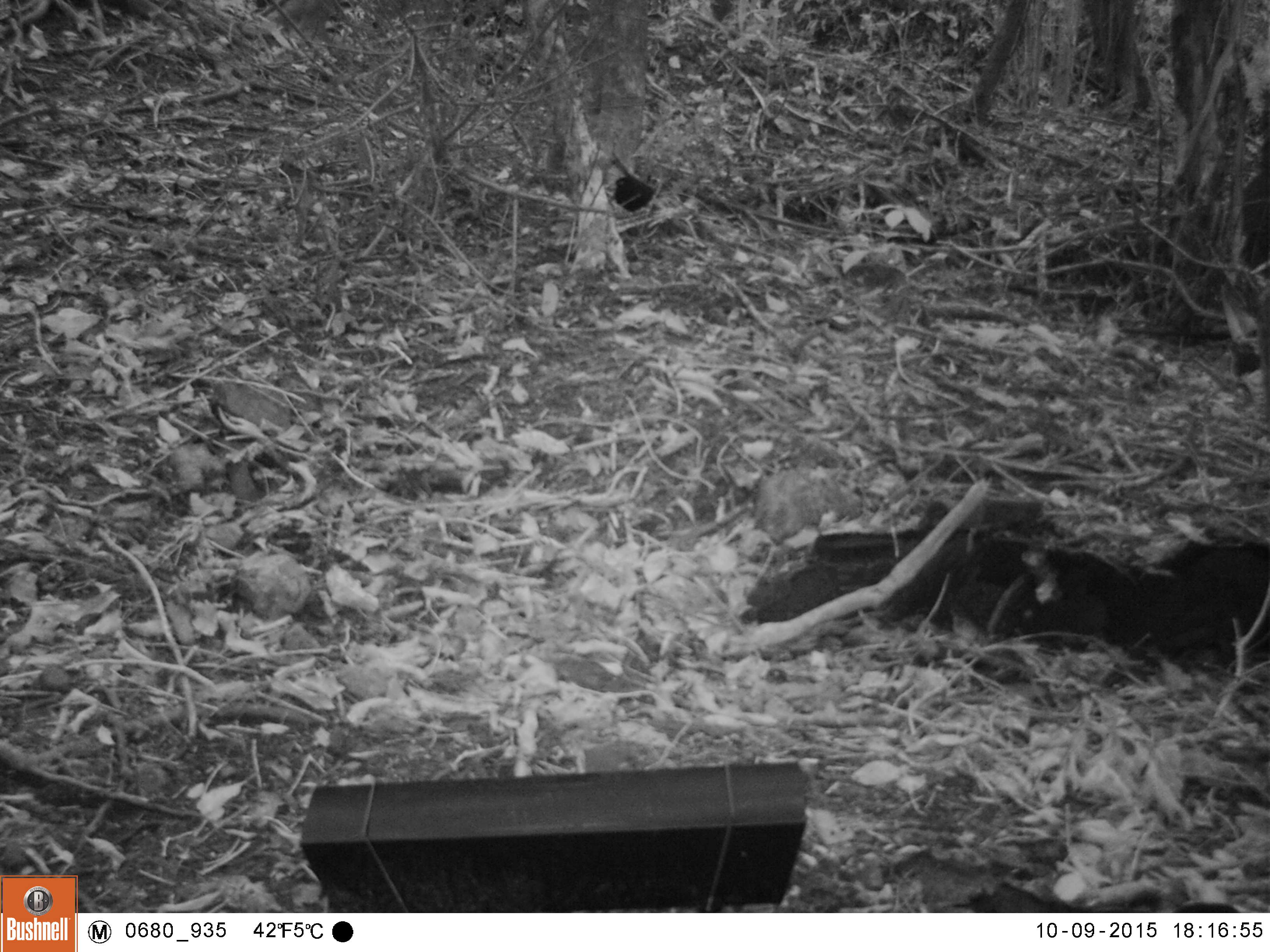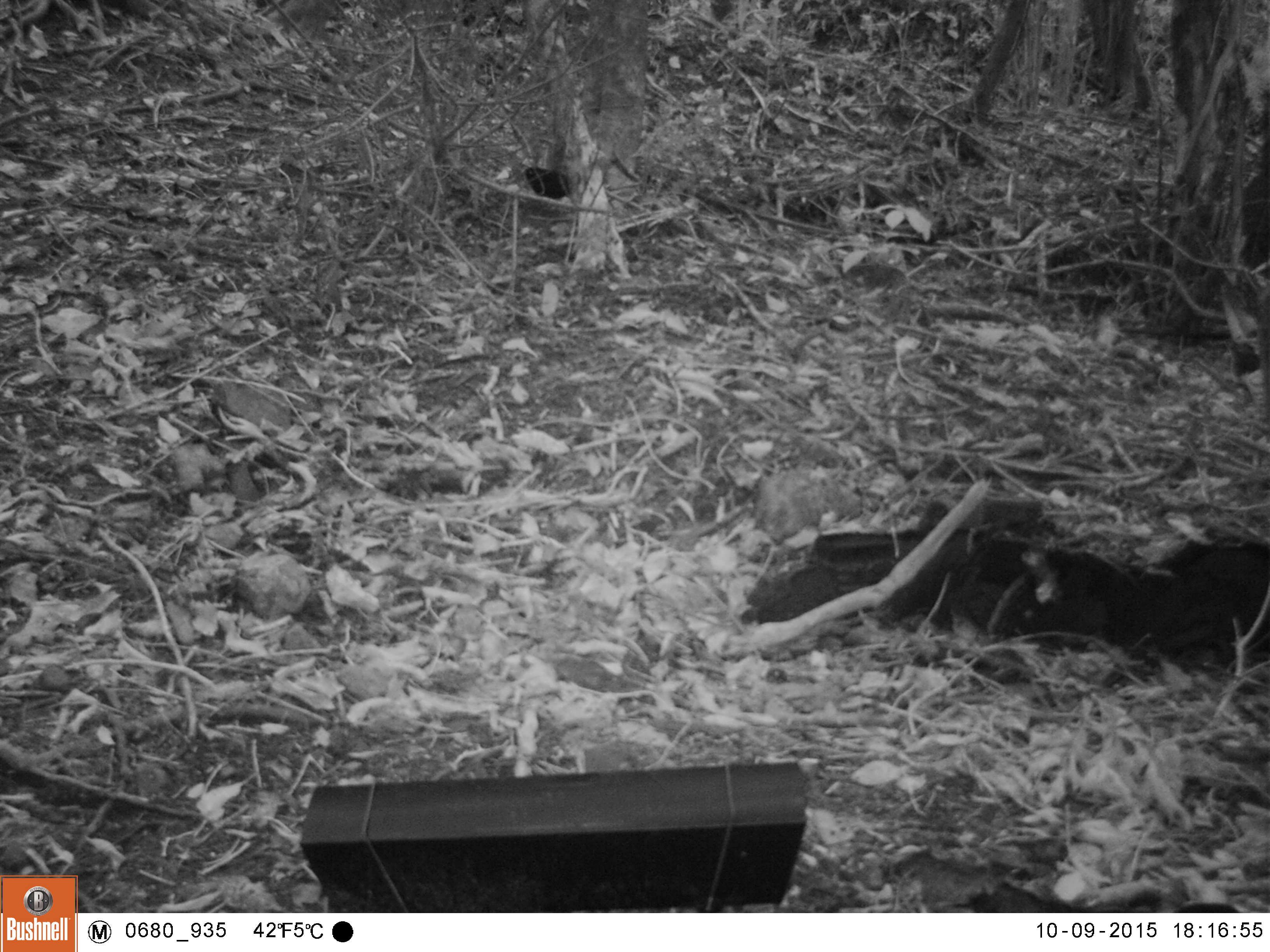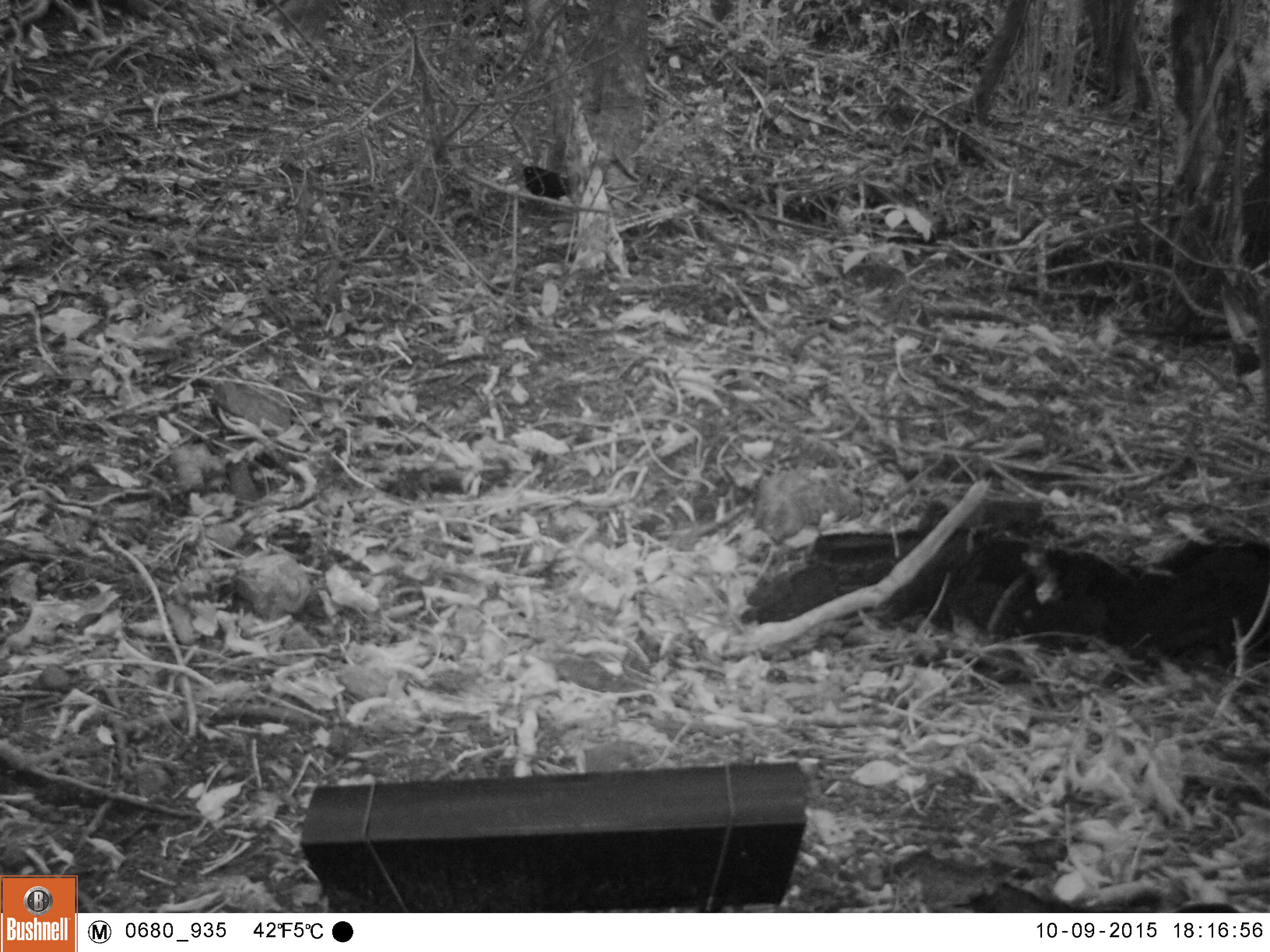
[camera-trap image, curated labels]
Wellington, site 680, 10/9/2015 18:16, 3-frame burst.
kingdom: Animalia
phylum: Chordata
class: Aves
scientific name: Aves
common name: bird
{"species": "bird (Aves)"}